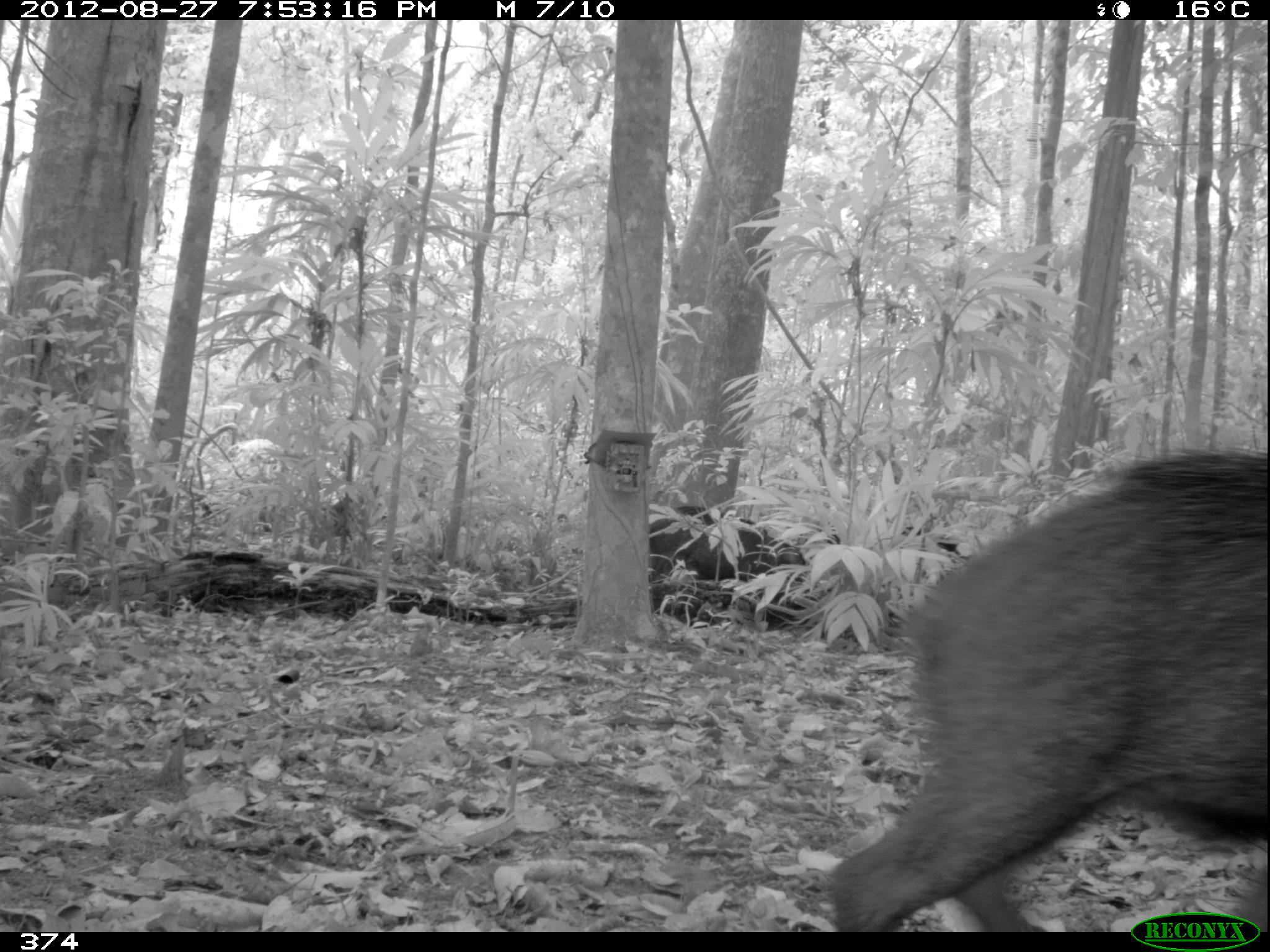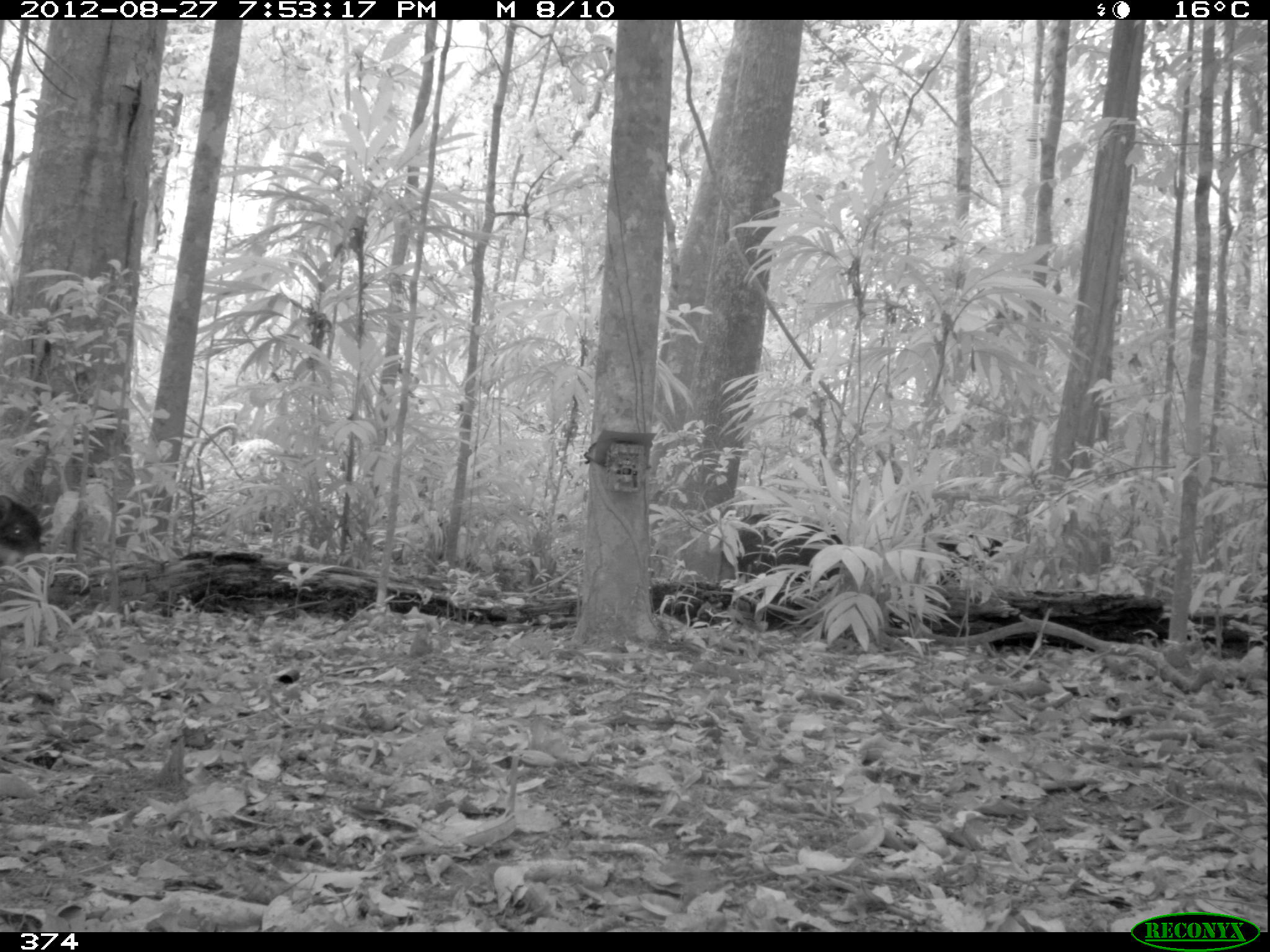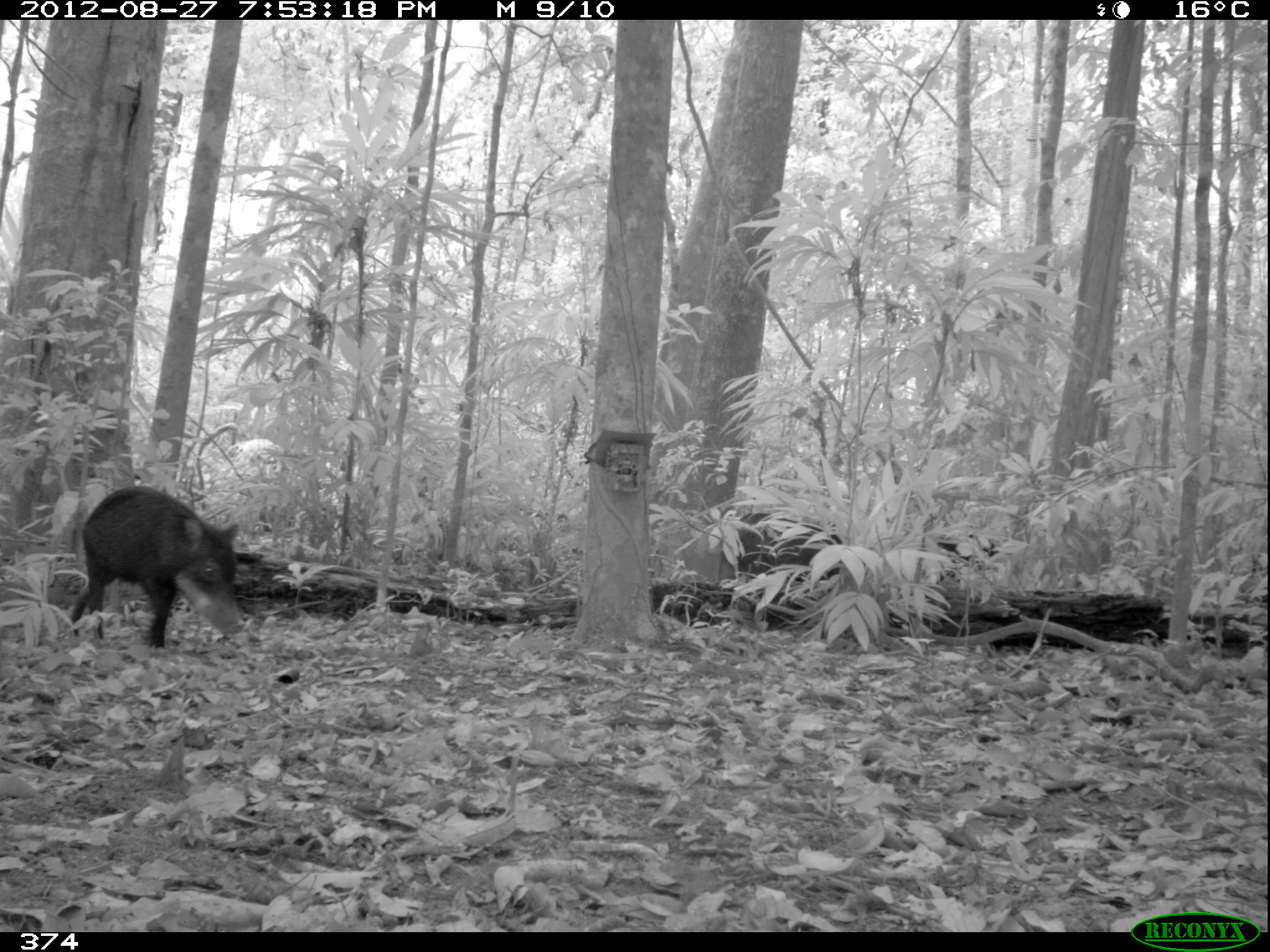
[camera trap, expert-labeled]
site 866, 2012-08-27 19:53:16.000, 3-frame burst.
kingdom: Animalia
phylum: Chordata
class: Mammalia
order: Artiodactyla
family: Tayassuidae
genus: Tayassu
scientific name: Tayassu pecari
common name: white-lipped peccary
Tayassu pecari (white-lipped peccary).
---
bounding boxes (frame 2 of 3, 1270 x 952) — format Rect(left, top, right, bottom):
tayassu pecari: Rect(735, 512, 843, 580); Rect(937, 534, 1002, 586); Rect(1, 492, 42, 561)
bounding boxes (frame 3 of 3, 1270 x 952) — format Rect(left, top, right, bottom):
tayassu pecari: Rect(70, 483, 245, 650); Rect(736, 511, 842, 586); Rect(936, 535, 999, 584)